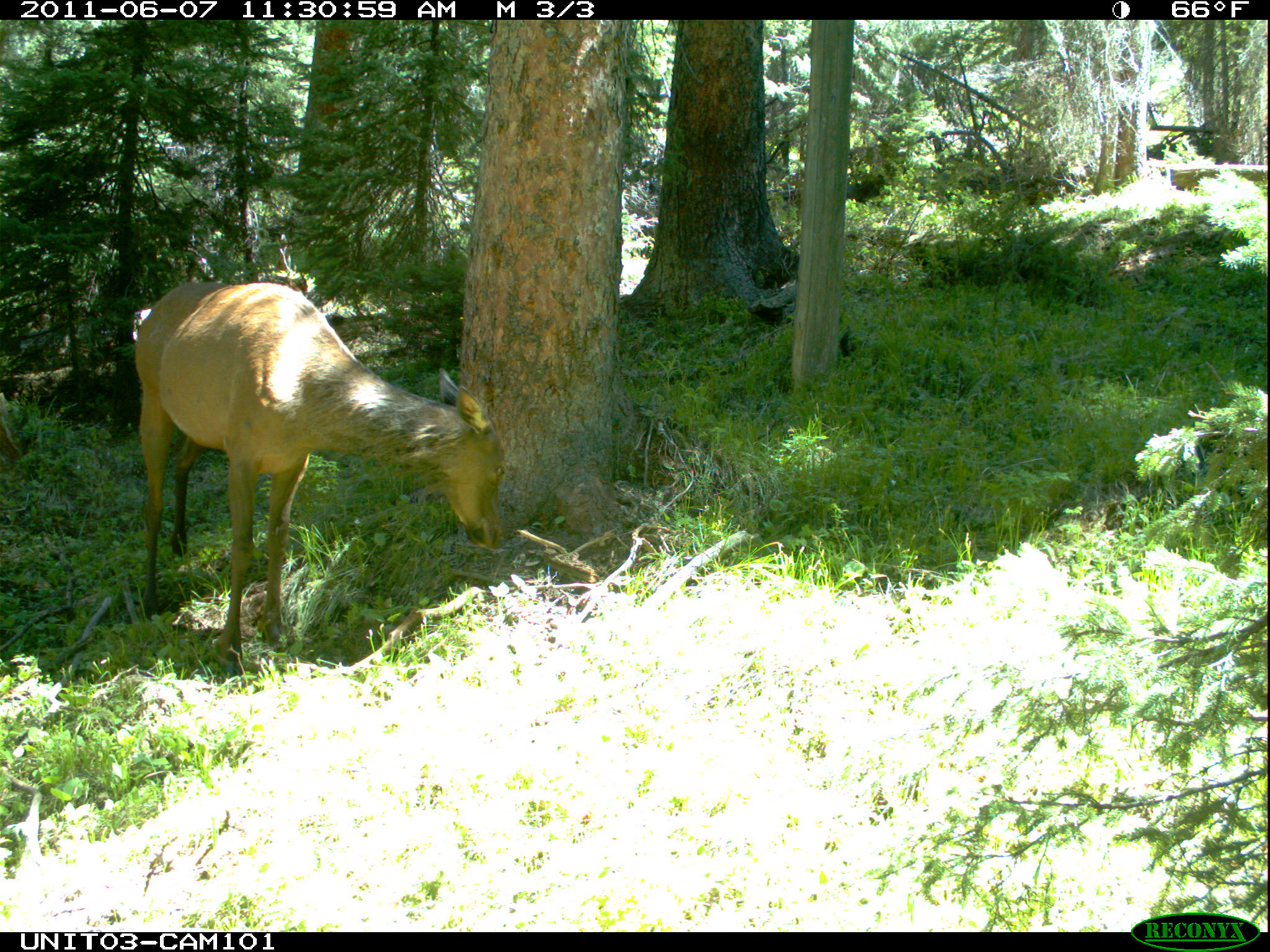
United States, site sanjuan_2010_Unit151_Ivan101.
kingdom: Animalia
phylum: Chordata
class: Mammalia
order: Artiodactyla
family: Cervidae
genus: Cervus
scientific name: Cervus elaphus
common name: red deer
Cervus elaphus (red deer).